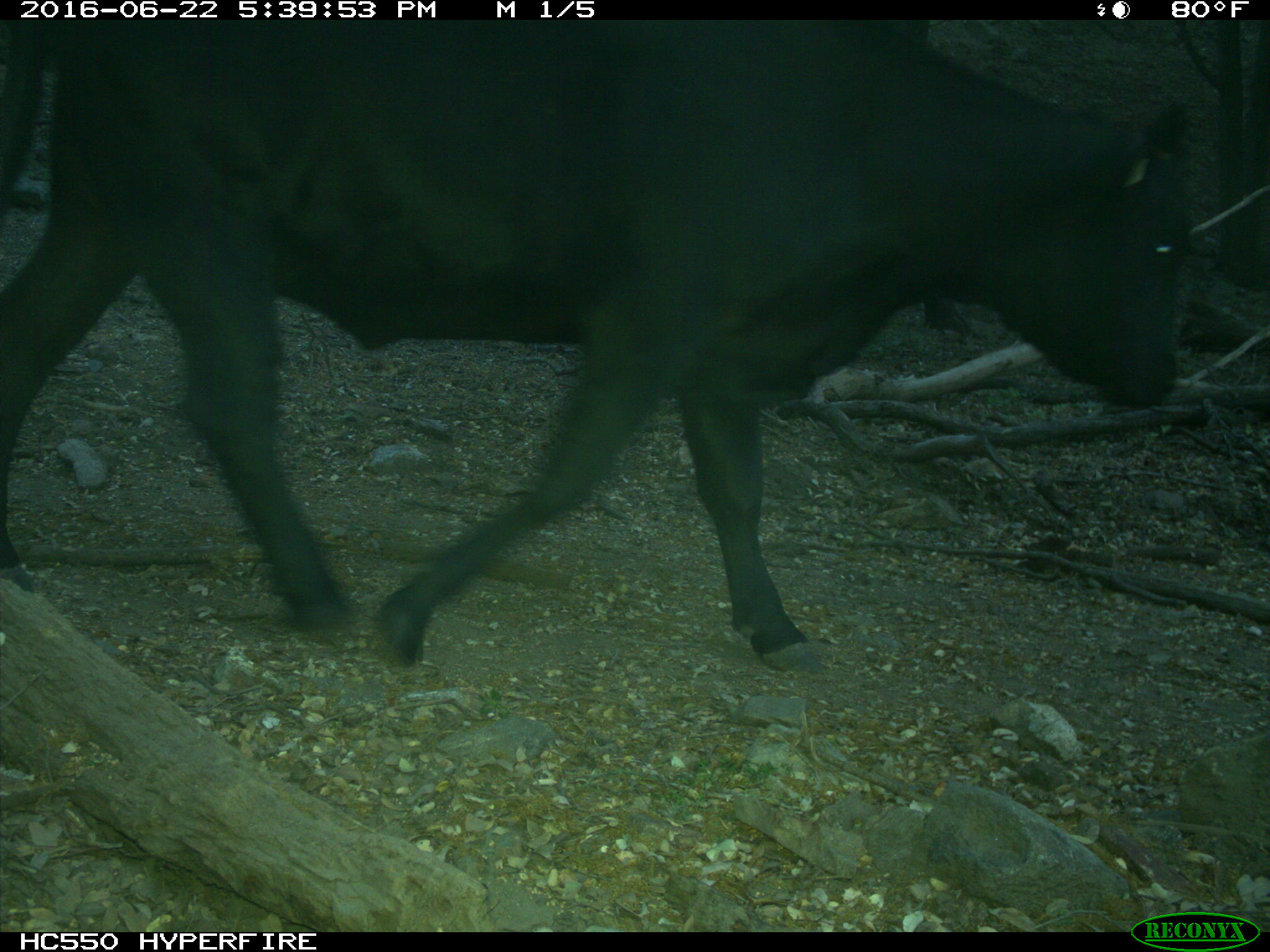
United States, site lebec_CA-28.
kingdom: Animalia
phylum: Chordata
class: Mammalia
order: Artiodactyla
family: Bovidae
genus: Bos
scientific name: Bos taurus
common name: domestic cow